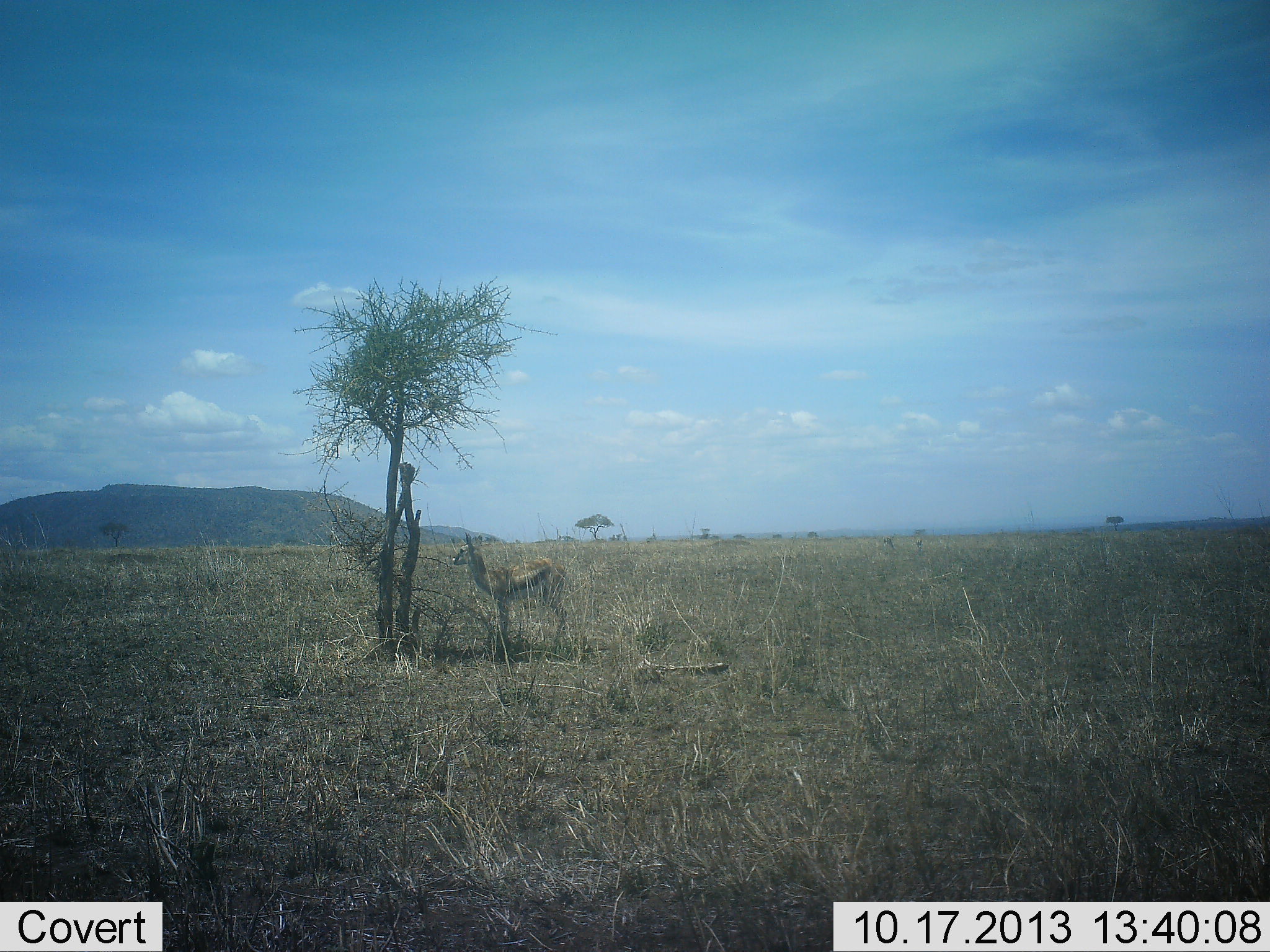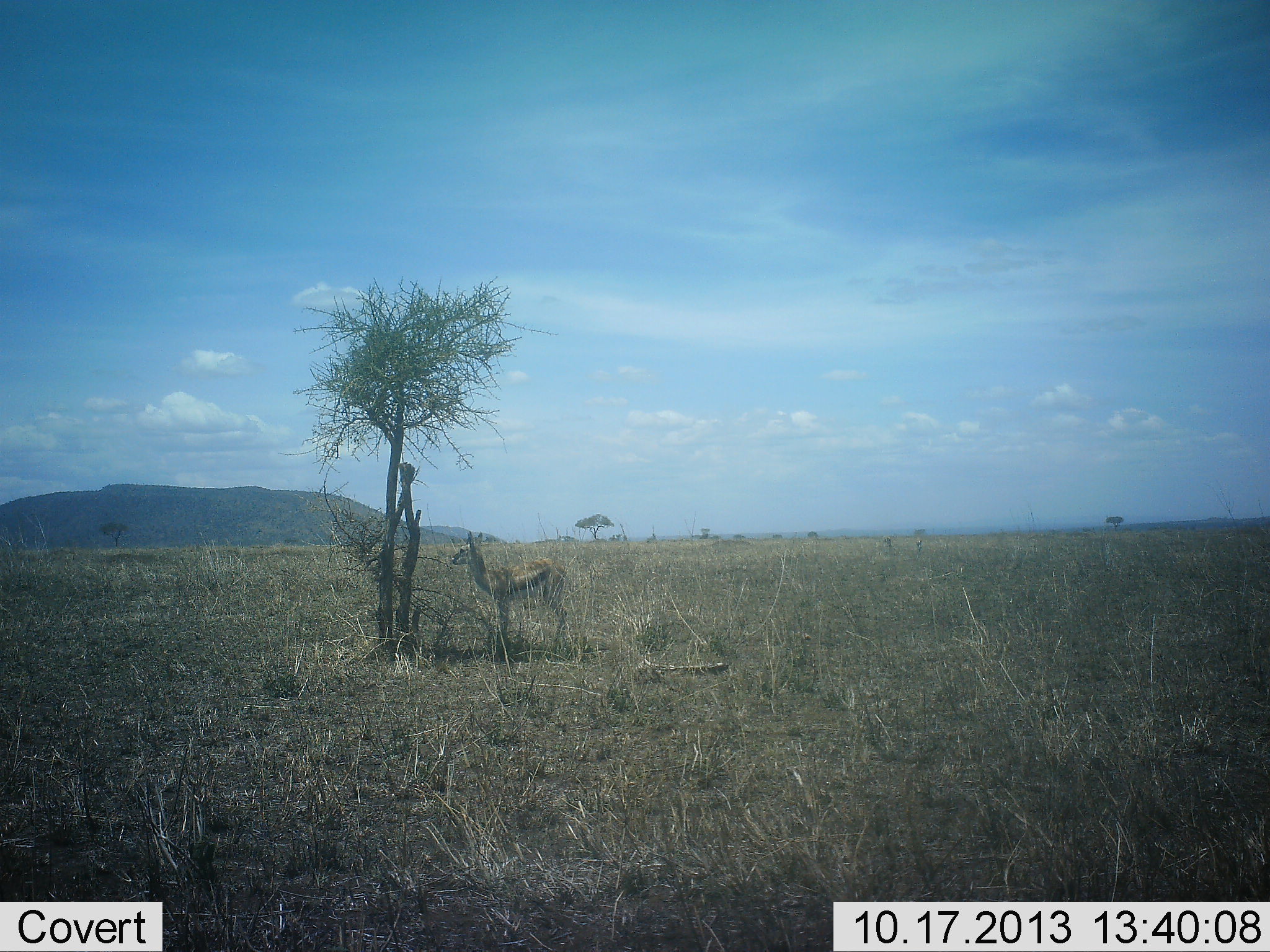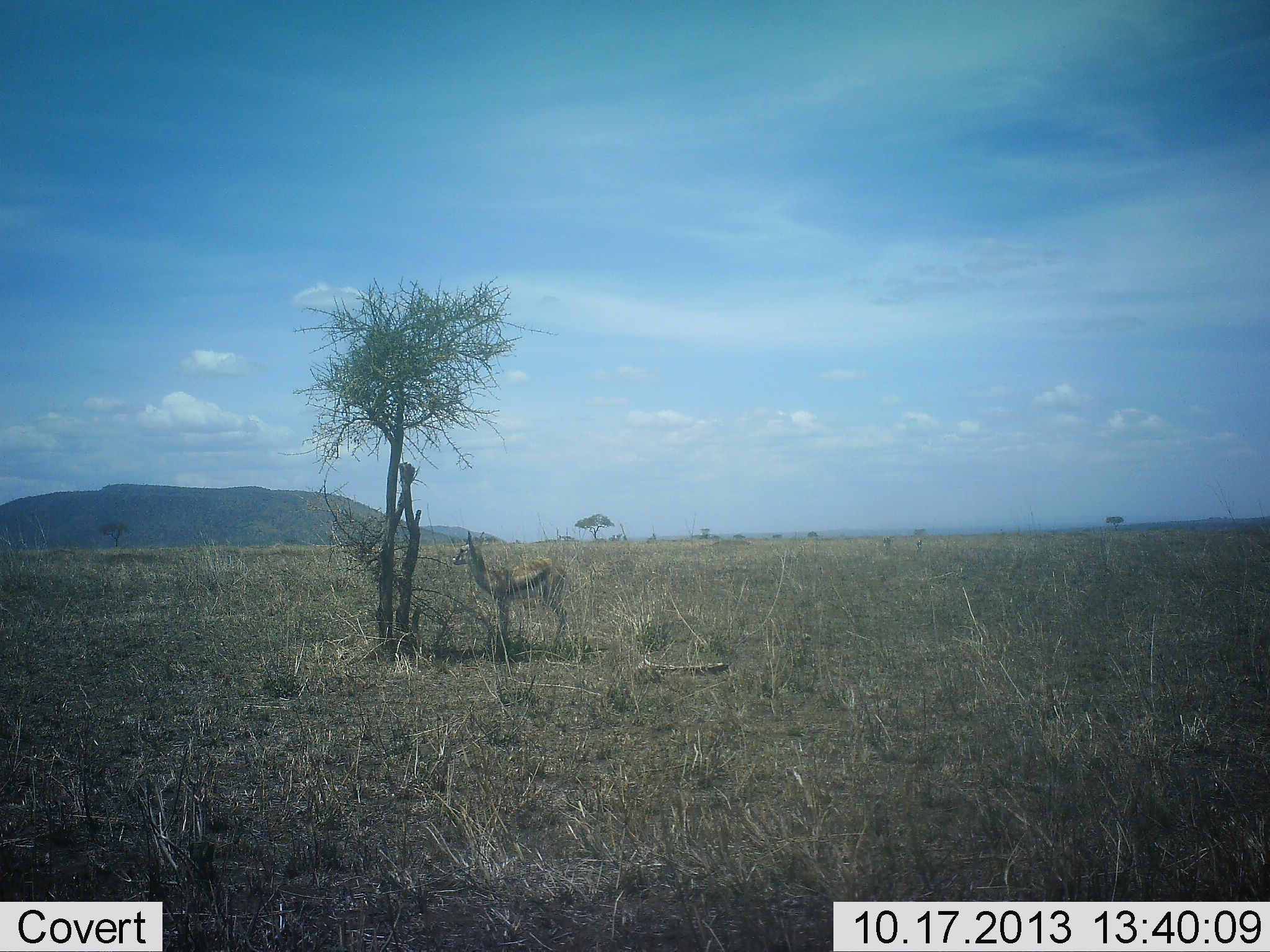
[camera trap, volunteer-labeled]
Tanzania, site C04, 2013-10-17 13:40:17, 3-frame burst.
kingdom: Animalia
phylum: Chordata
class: Mammalia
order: Artiodactyla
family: Bovidae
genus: Eudorcas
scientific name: Eudorcas thomsonii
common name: thomson's gazelle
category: gazellethomsons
Gazellethomsons (thomson's gazelle) (Eudorcas thomsonii), count 1. Behavior (volunteer vote fractions): standing 80%, resting 20%, moving 0%, interacting 10%. Young present (vote fraction): 0%. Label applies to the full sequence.